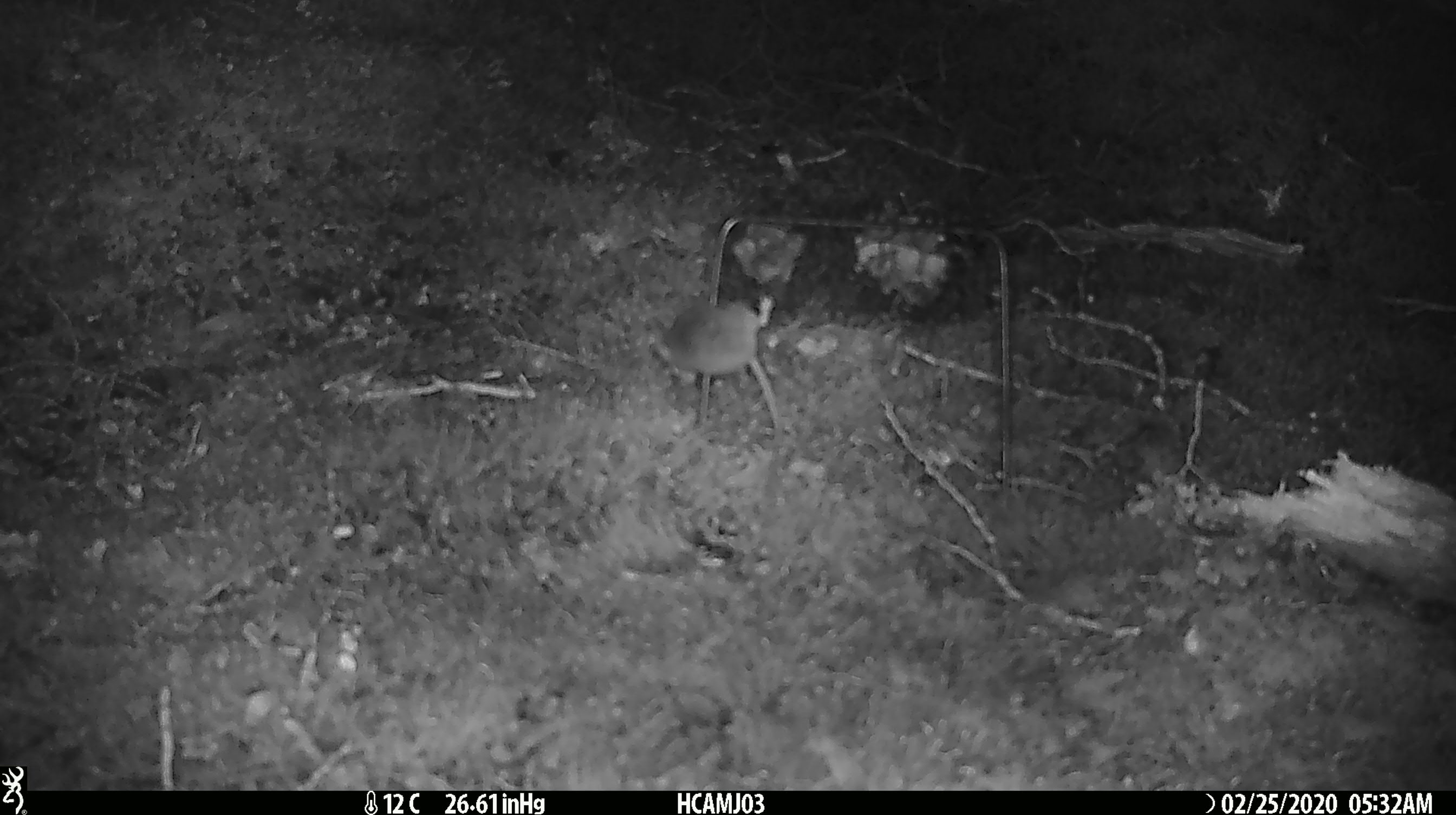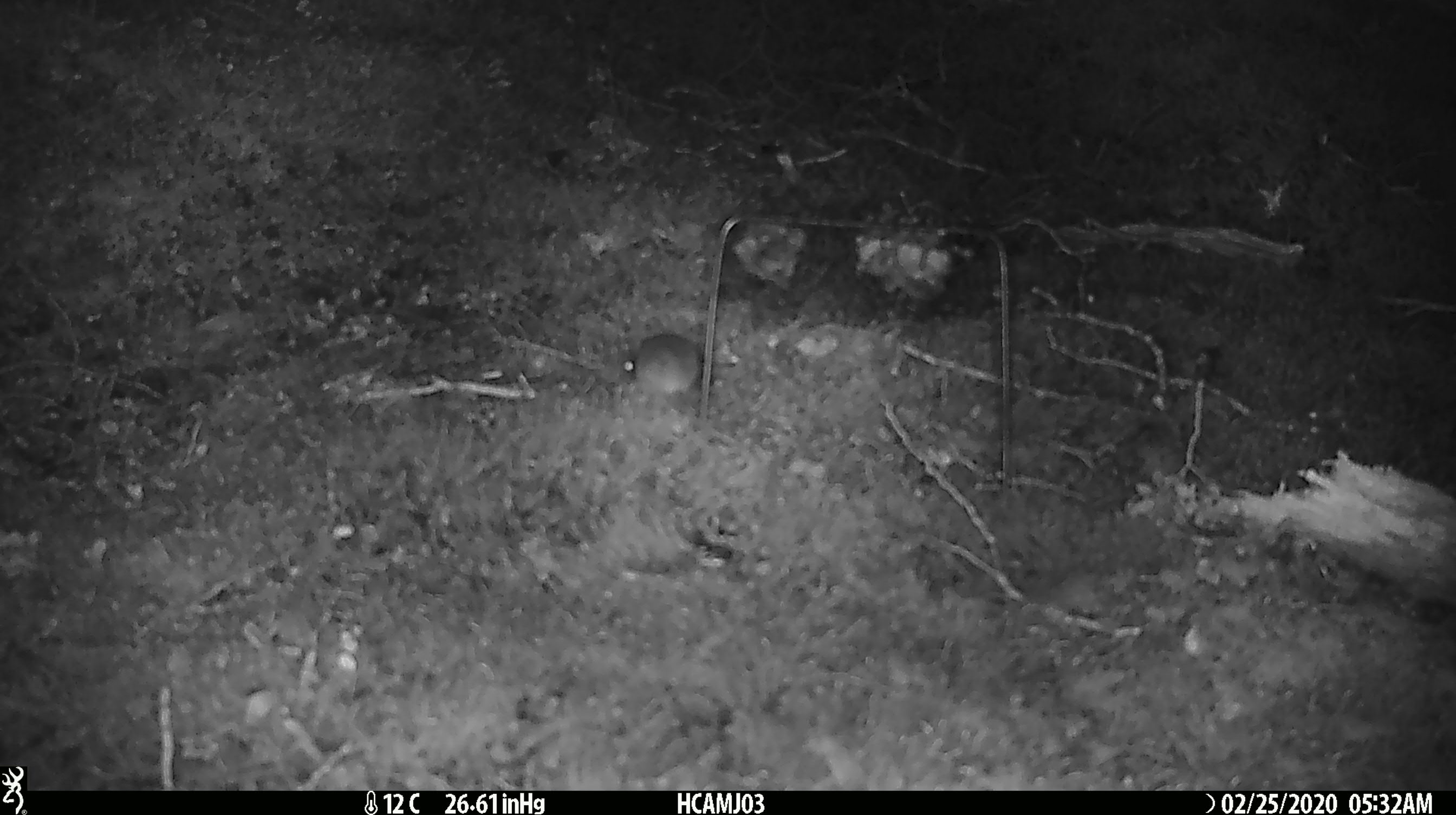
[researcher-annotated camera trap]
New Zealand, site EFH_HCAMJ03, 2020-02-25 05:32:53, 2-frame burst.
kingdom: Animalia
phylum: Chordata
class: Mammalia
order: Rodentia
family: Muridae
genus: Mus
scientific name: Mus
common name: mouse